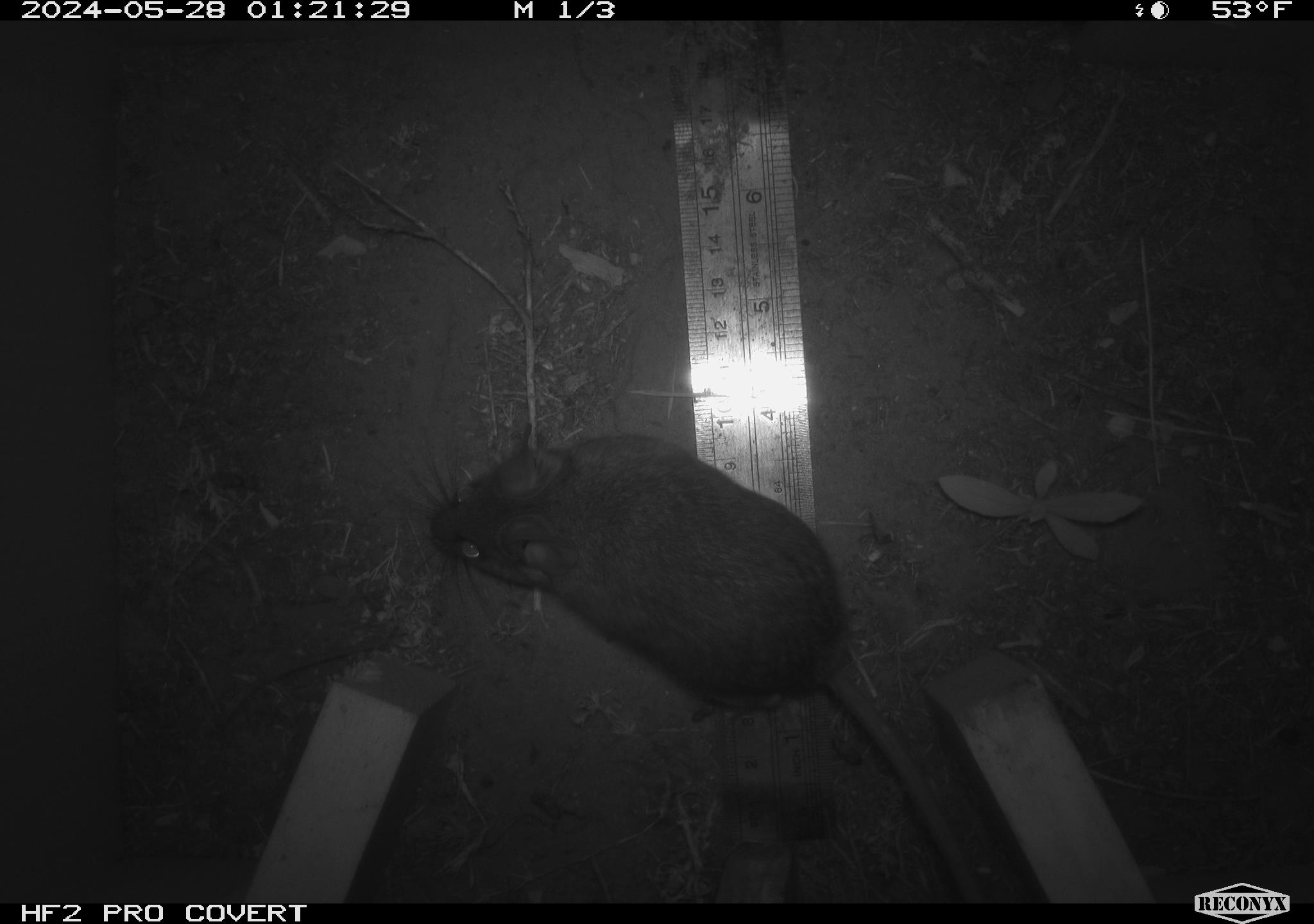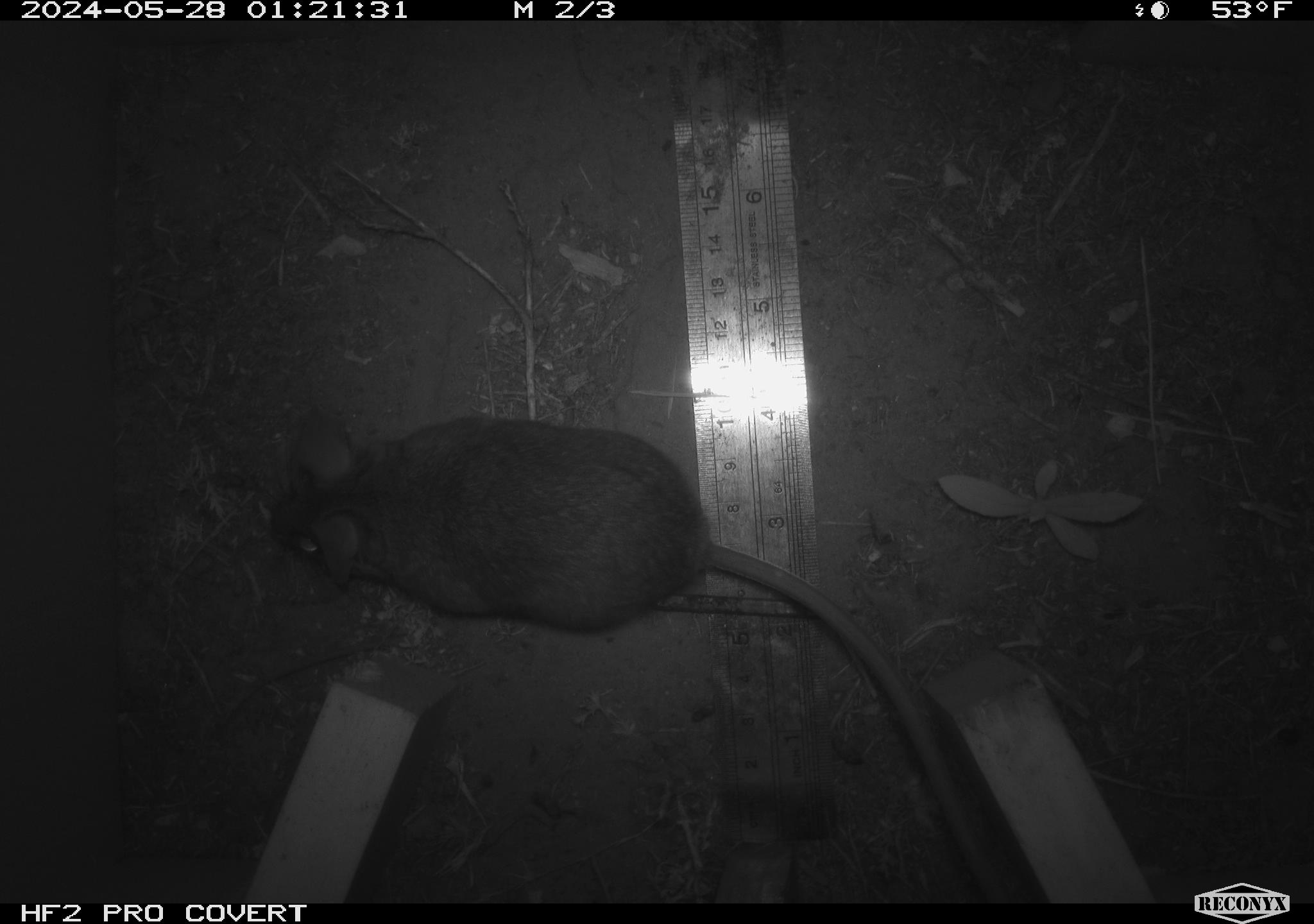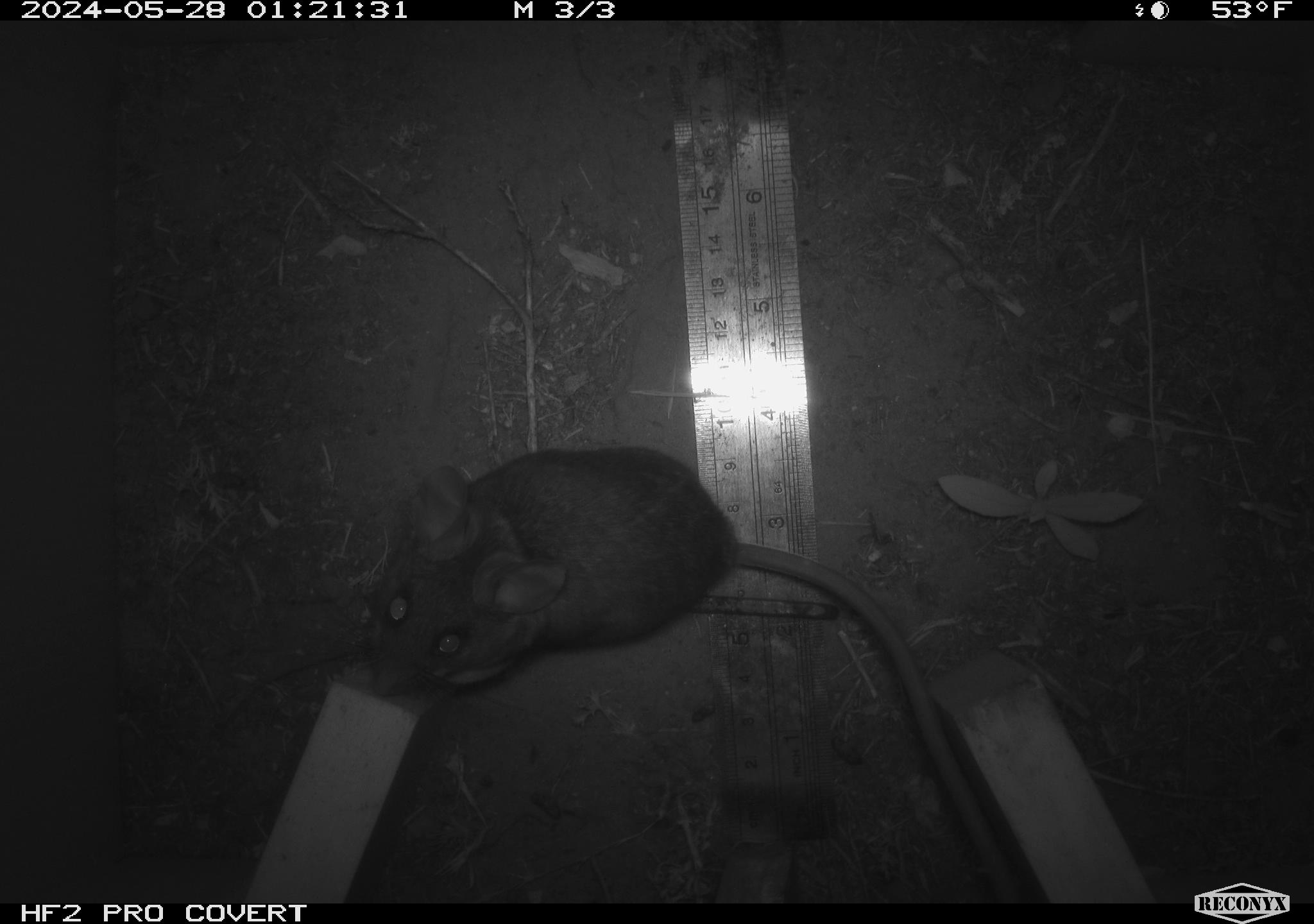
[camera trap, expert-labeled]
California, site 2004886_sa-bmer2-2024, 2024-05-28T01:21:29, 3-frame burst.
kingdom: Animalia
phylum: Chordata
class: Mammalia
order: Rodentia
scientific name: Rodentia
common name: mouse species